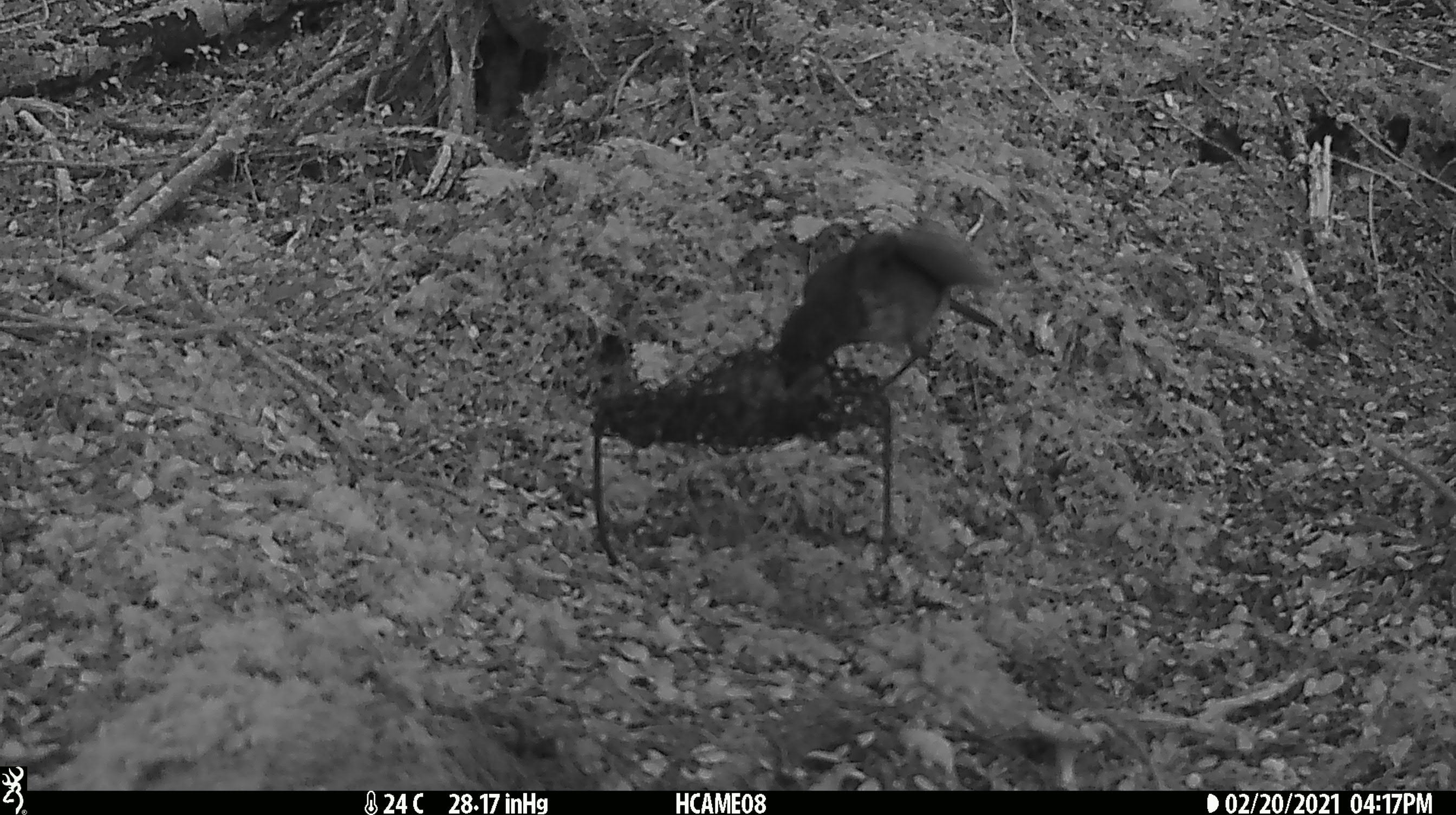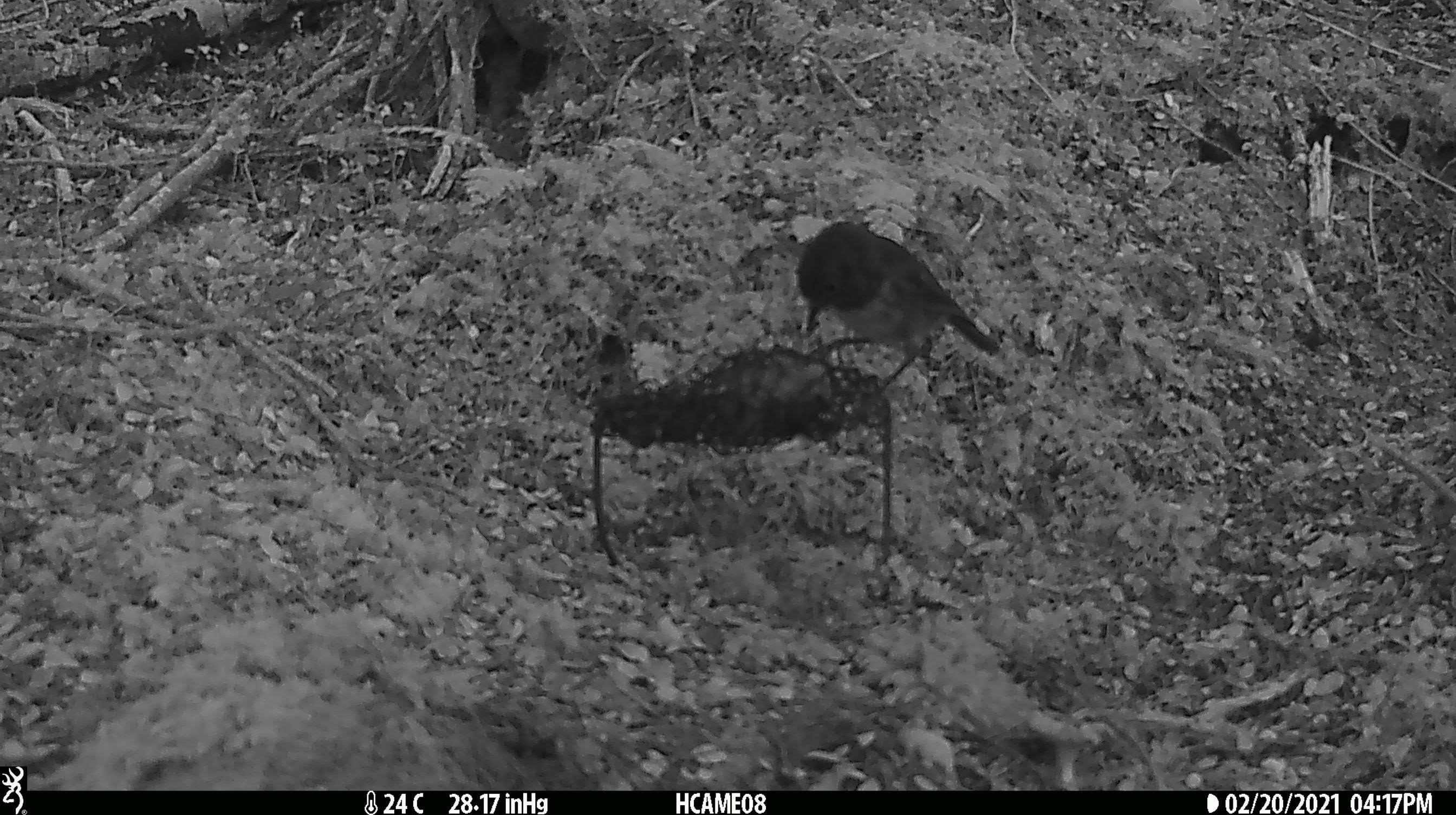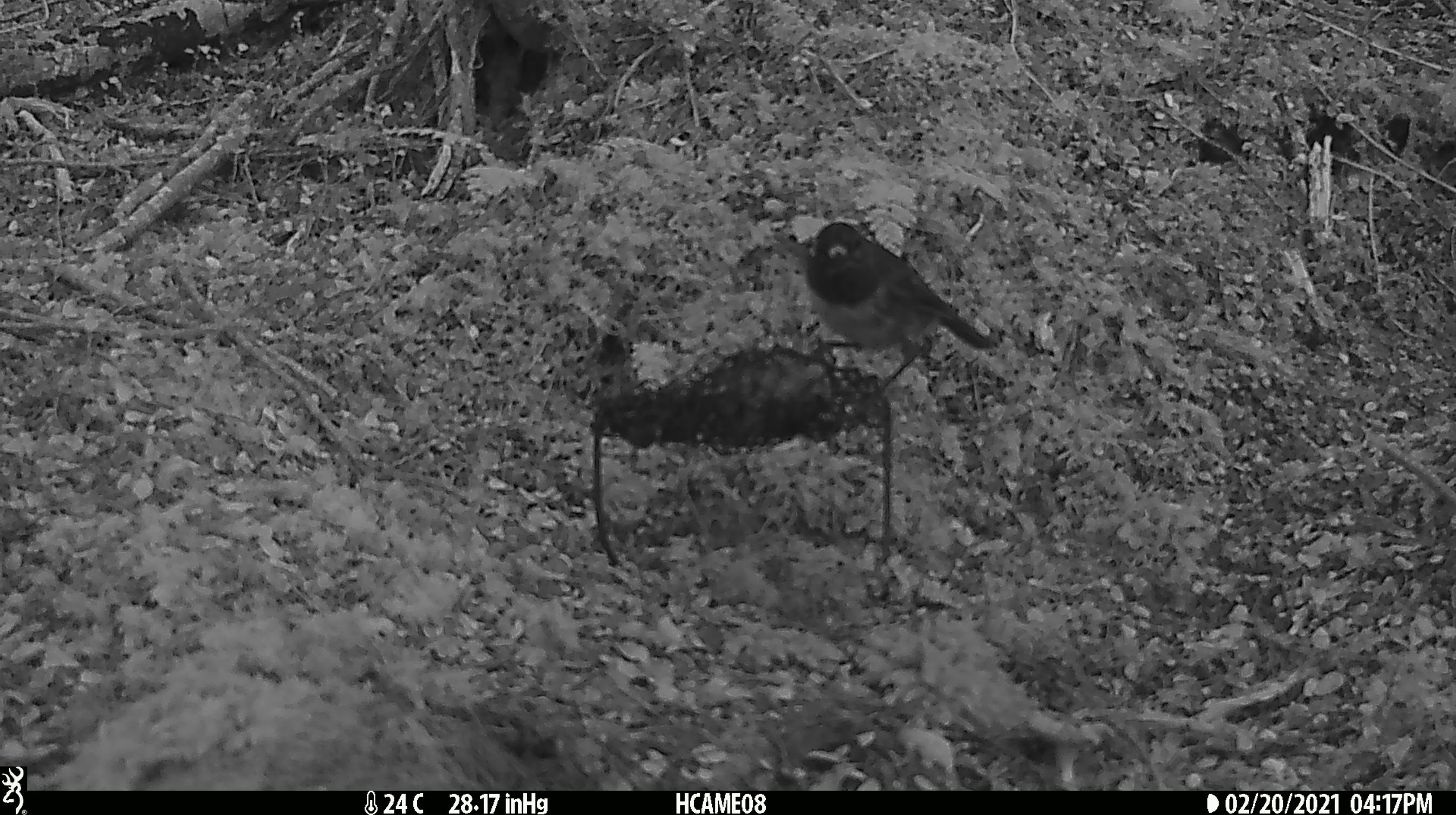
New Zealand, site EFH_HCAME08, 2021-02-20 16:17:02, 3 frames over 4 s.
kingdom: Animalia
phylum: Chordata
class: Aves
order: Passeriformes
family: Petroicidae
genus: Petroica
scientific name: Petroica australis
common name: new zealand robin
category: robin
Robin (new zealand robin) (Petroica australis).